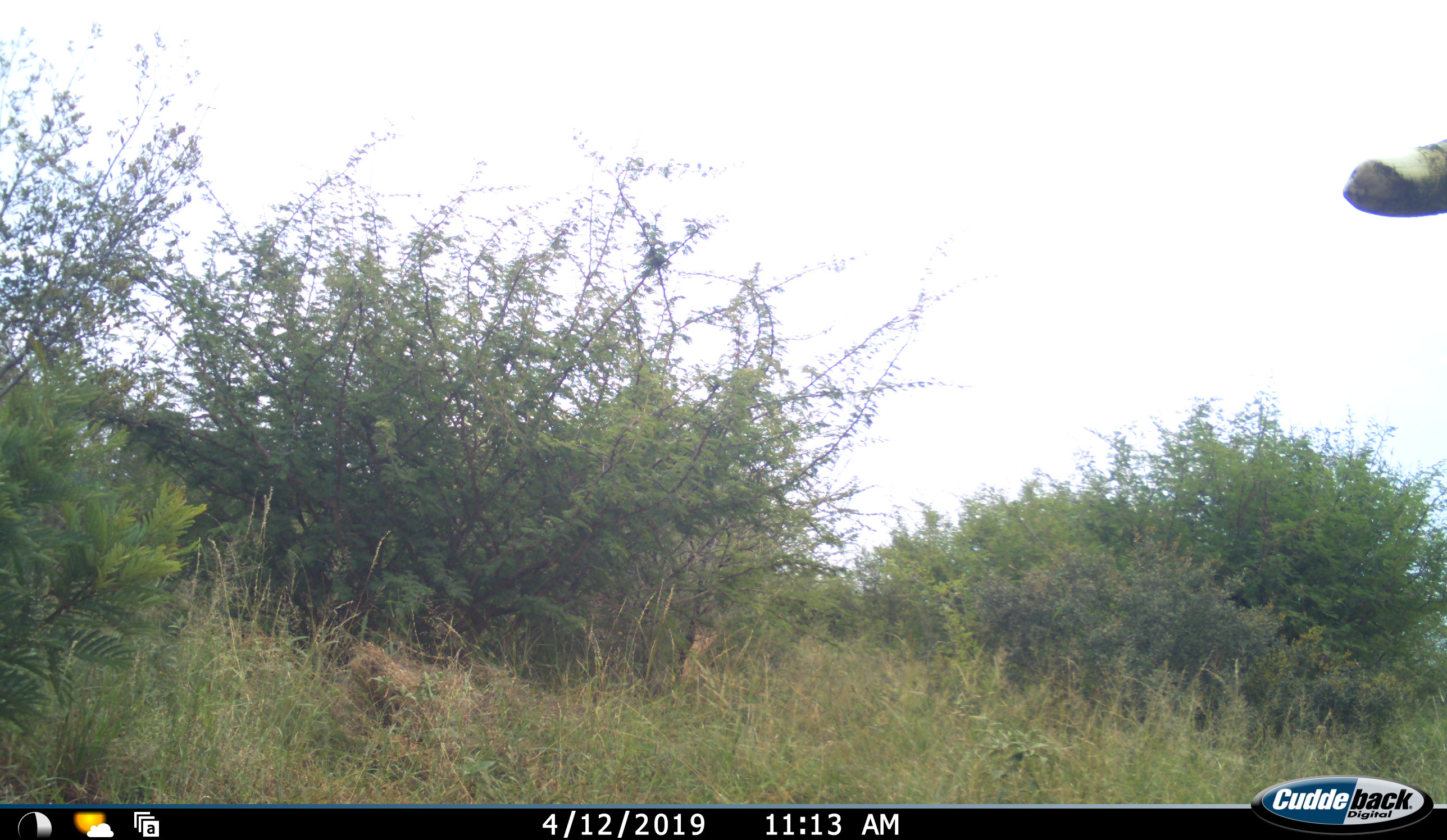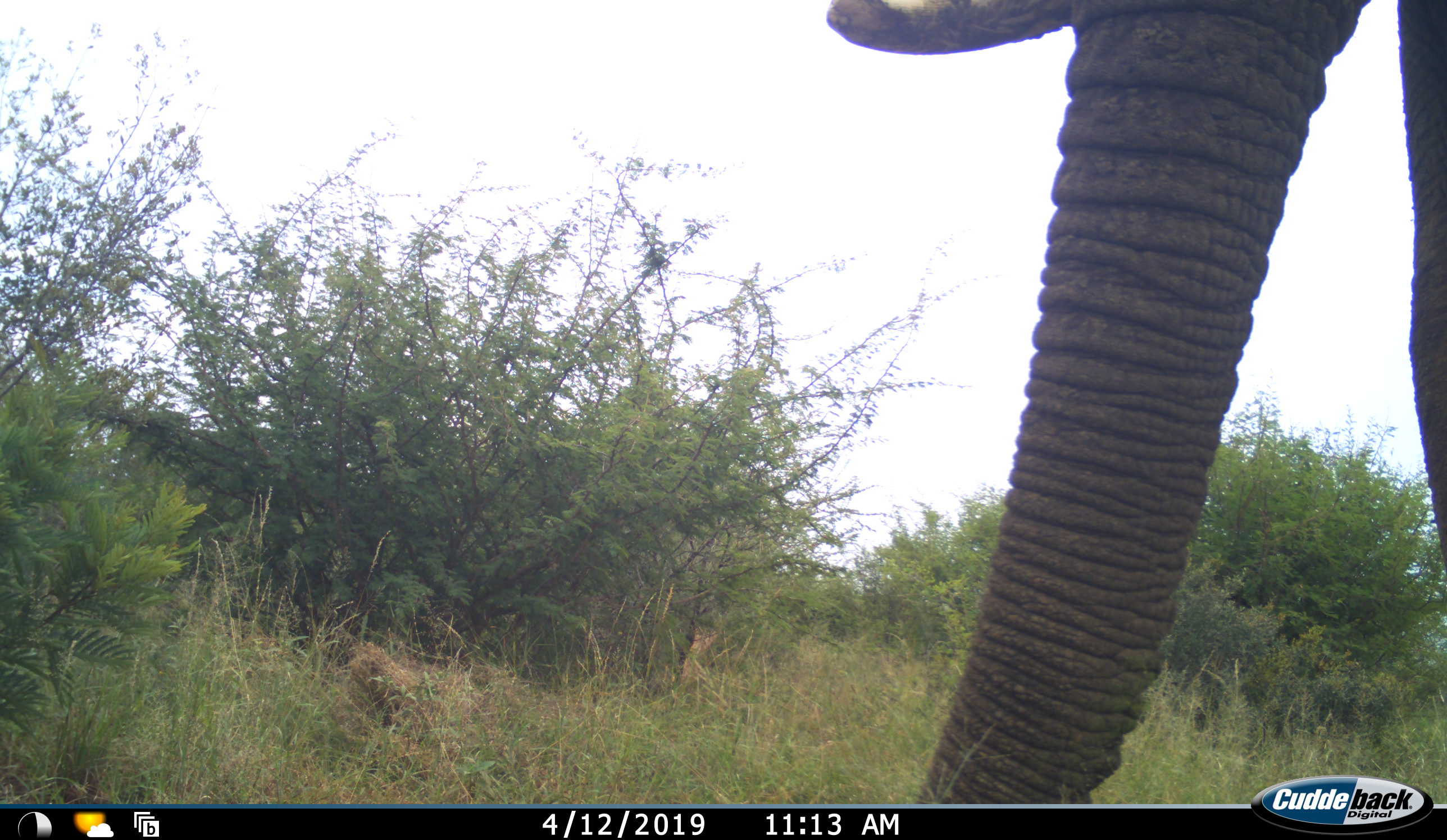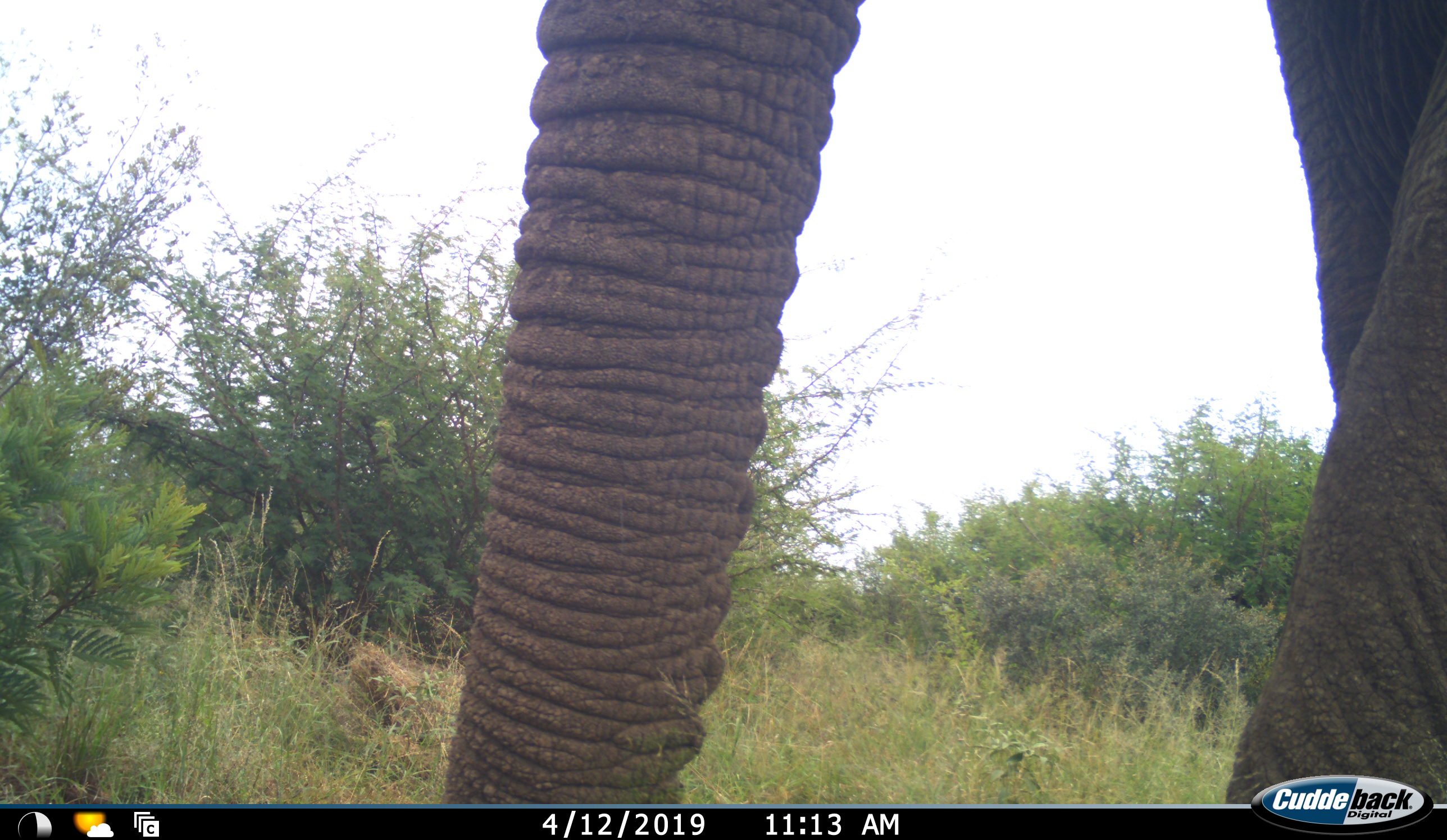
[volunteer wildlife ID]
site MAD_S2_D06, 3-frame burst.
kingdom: Animalia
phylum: Chordata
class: Mammalia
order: Proboscidea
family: Elephantidae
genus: Loxodonta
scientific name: Loxodonta africana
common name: african bush elephant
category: elephant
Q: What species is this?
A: Elephant (african bush elephant) (Loxodonta africana).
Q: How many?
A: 1.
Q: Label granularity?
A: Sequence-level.